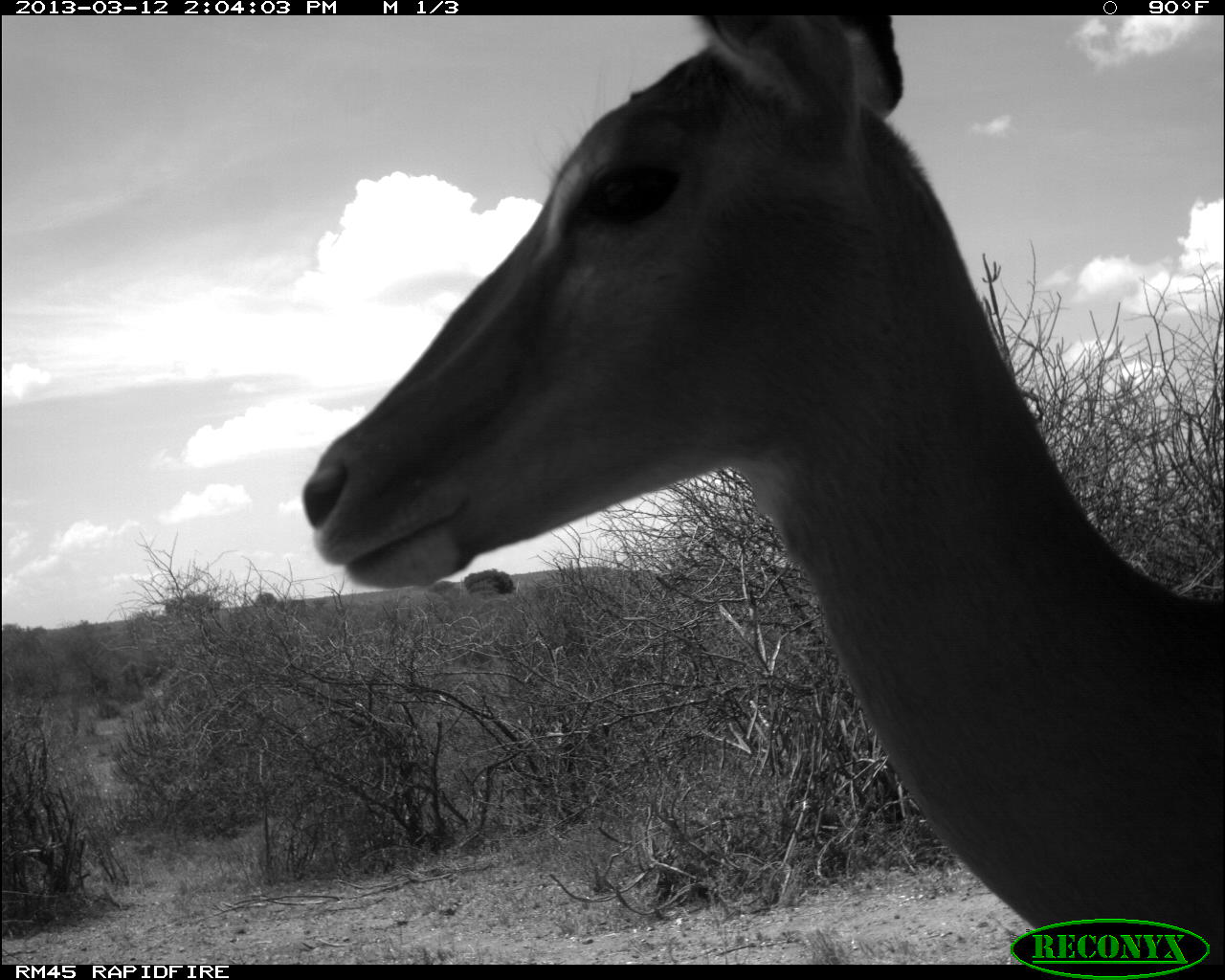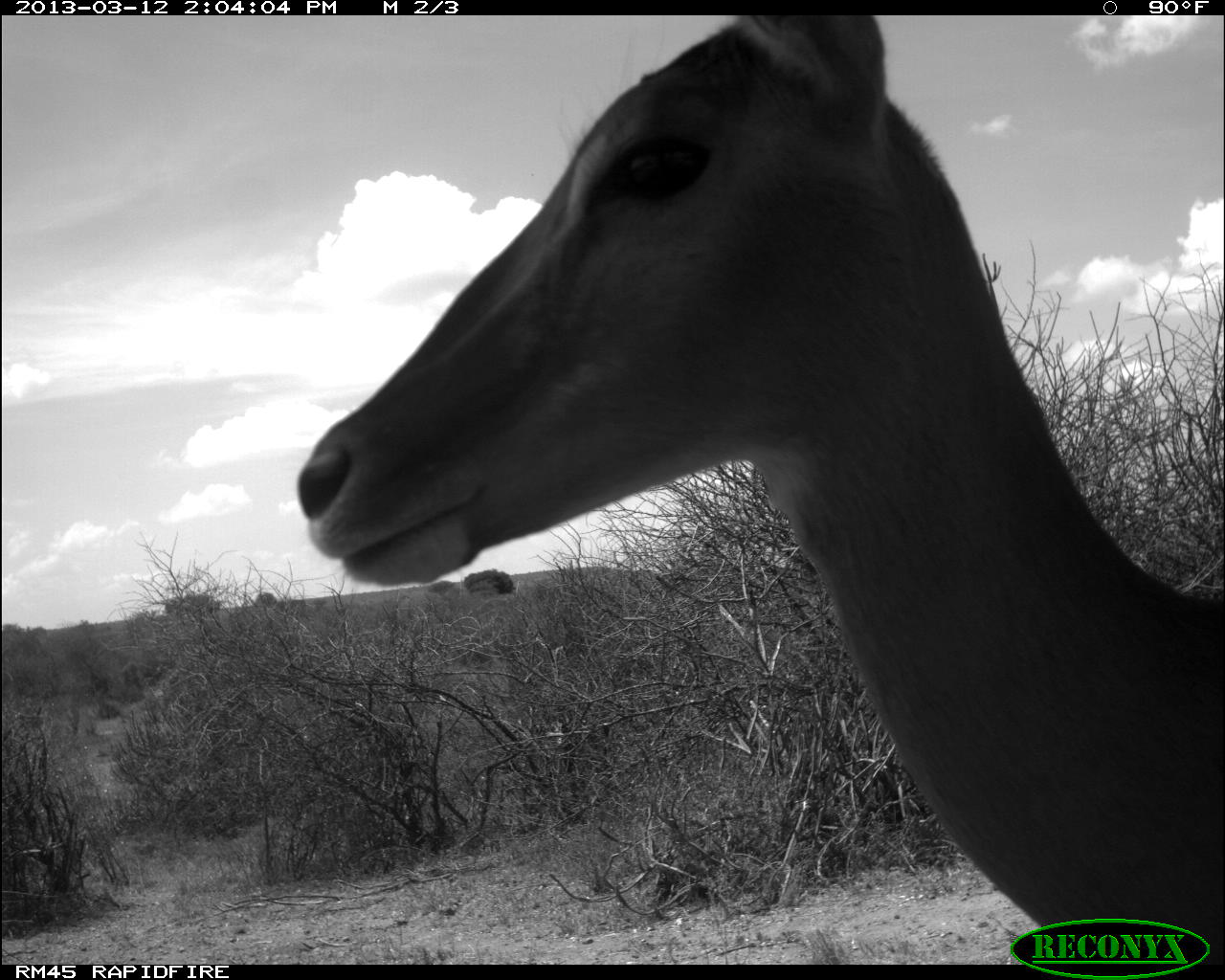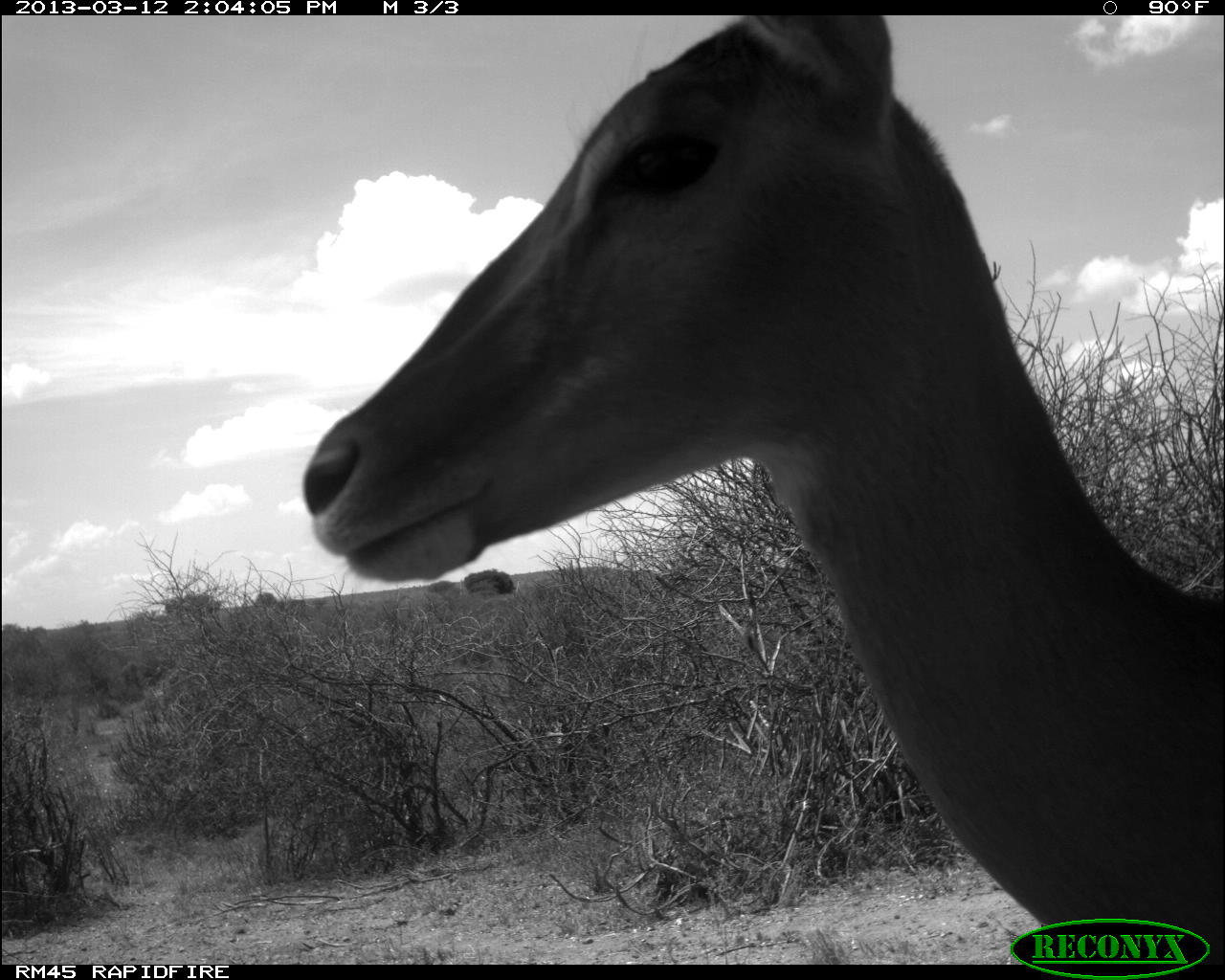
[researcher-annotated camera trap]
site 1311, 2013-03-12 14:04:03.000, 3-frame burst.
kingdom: Animalia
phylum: Chordata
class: Mammalia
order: Artiodactyla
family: Bovidae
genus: Aepyceros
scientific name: Aepyceros melampus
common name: impala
Aepyceros melampus (impala), count 1.